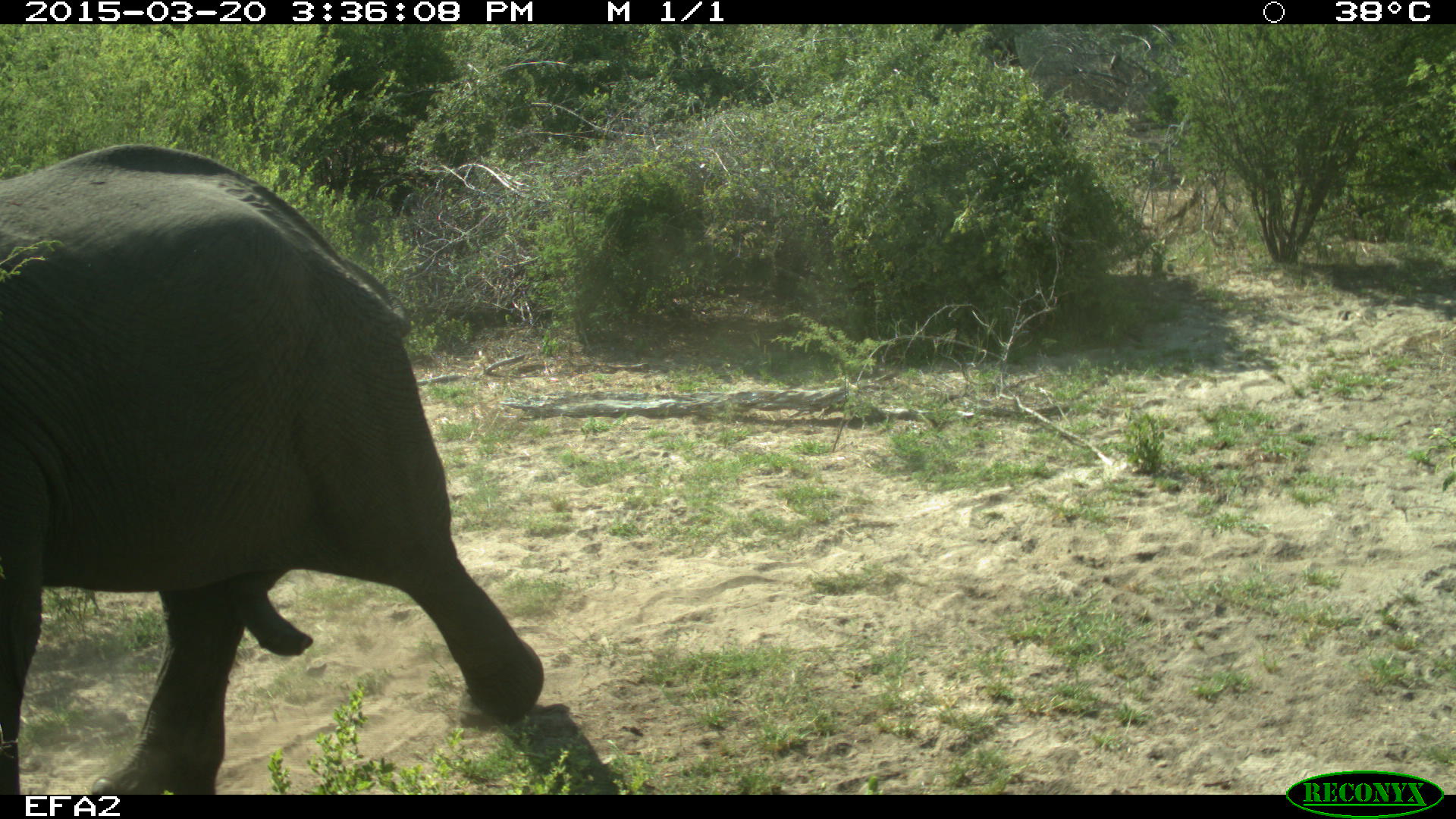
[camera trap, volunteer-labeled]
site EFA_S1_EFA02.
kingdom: Animalia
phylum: Chordata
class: Mammalia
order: Proboscidea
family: Elephantidae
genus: Loxodonta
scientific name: Loxodonta africana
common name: african bush elephant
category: elephant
Elephant (african bush elephant) (Loxodonta africana), count 1. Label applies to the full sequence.